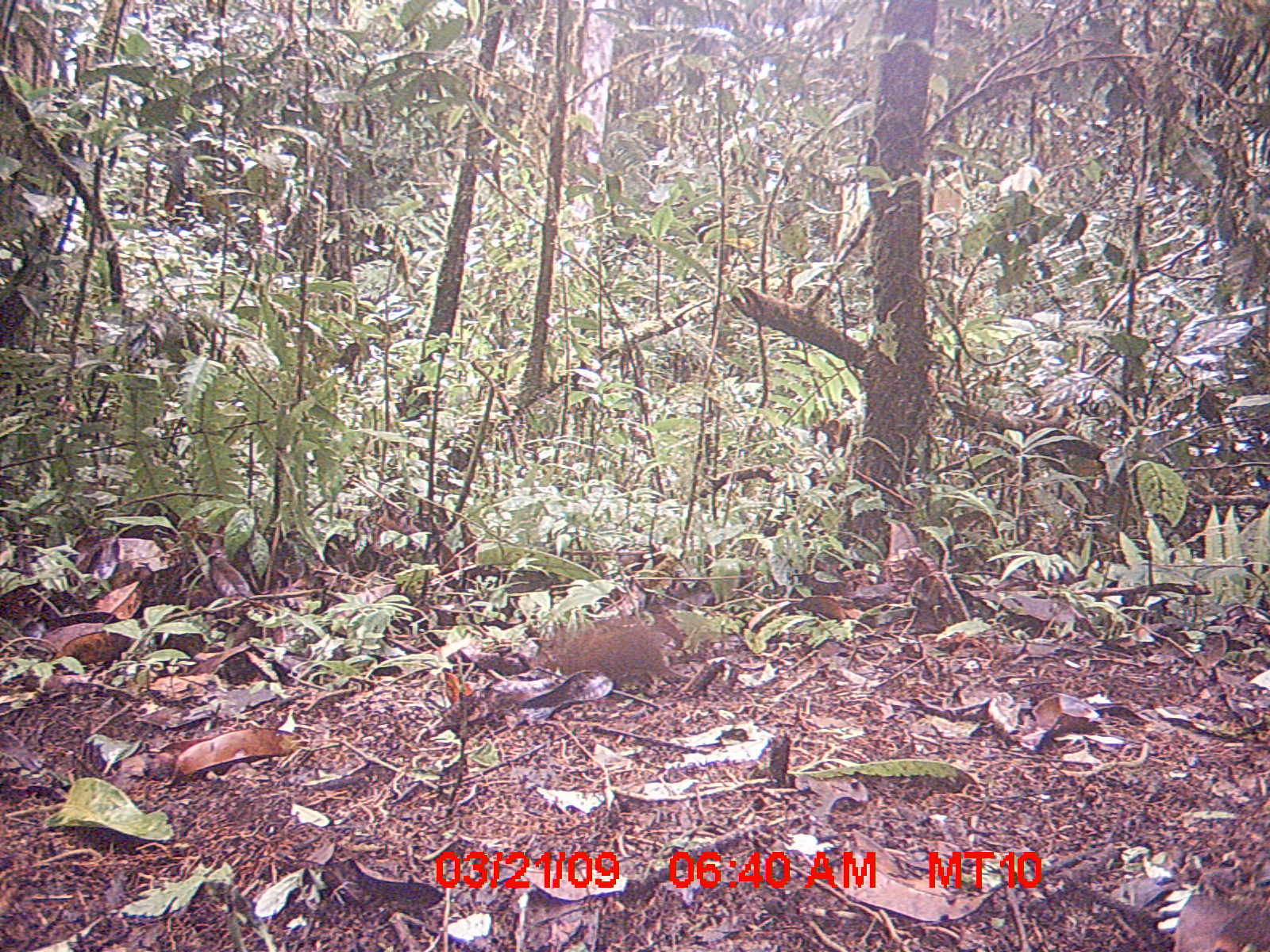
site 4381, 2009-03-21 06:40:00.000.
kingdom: Animalia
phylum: Chordata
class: Mammalia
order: Rodentia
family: Nesomyidae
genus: Nesomys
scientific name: Nesomys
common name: nesomys rodents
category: nesomys sp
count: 1